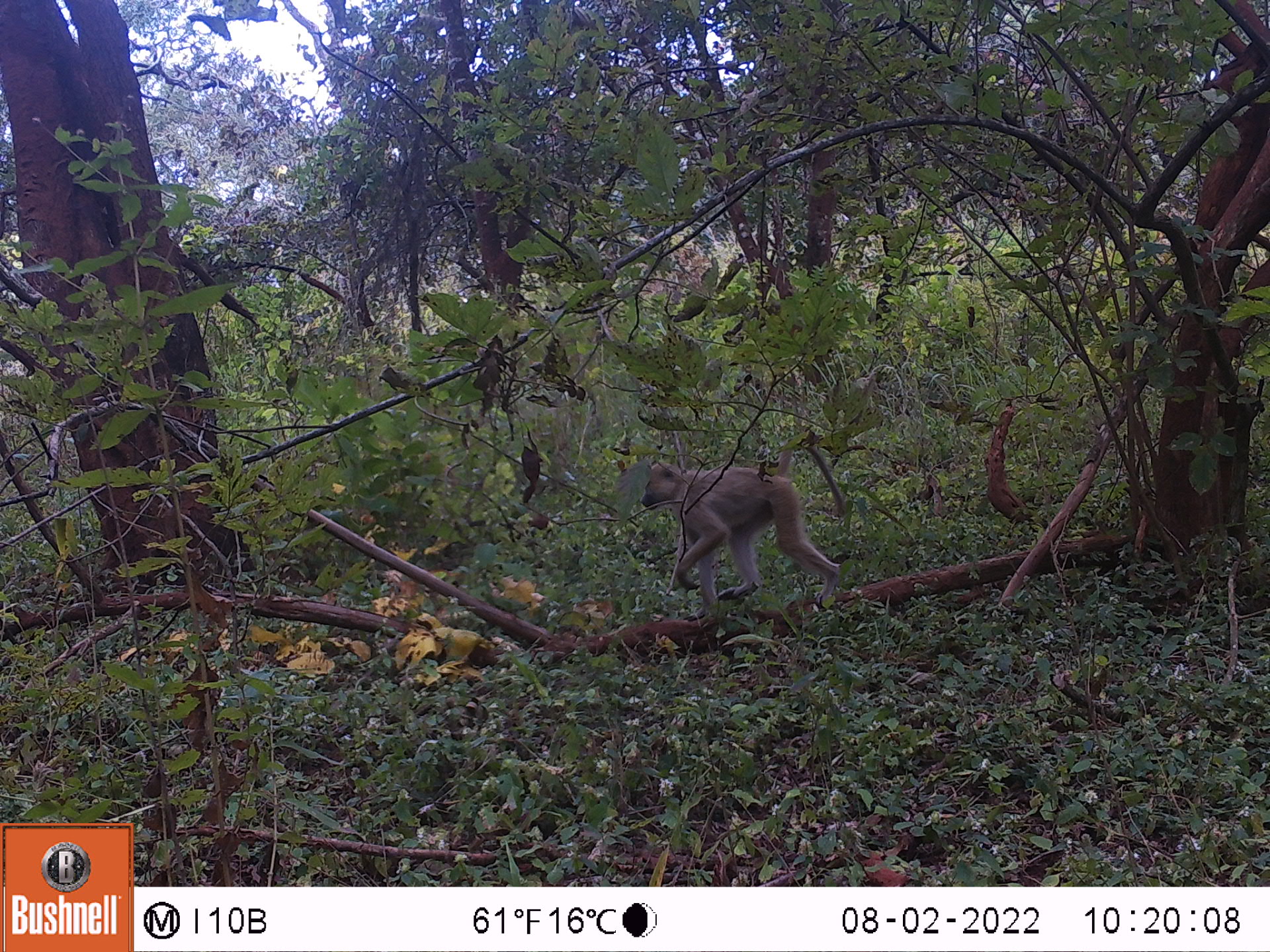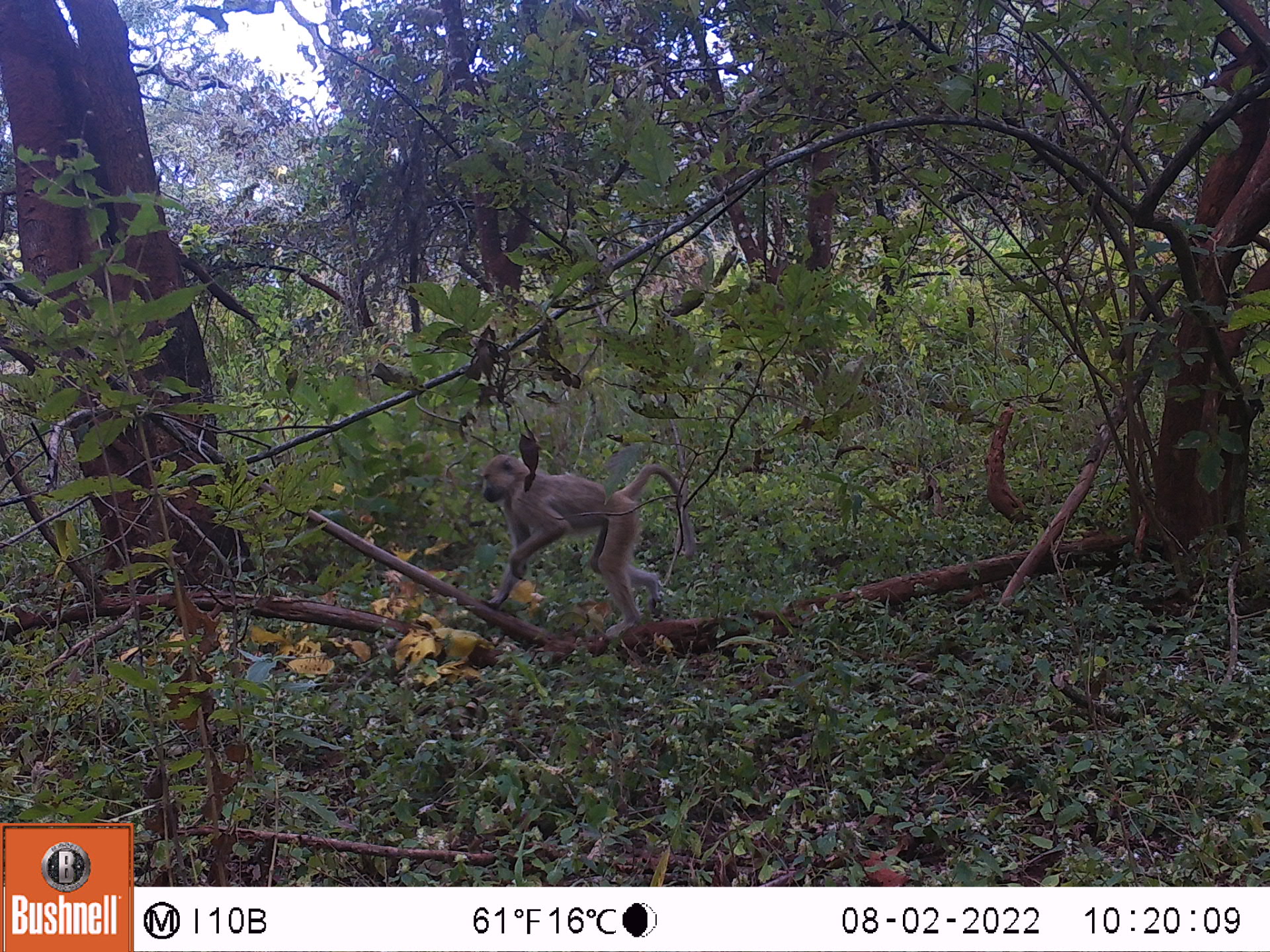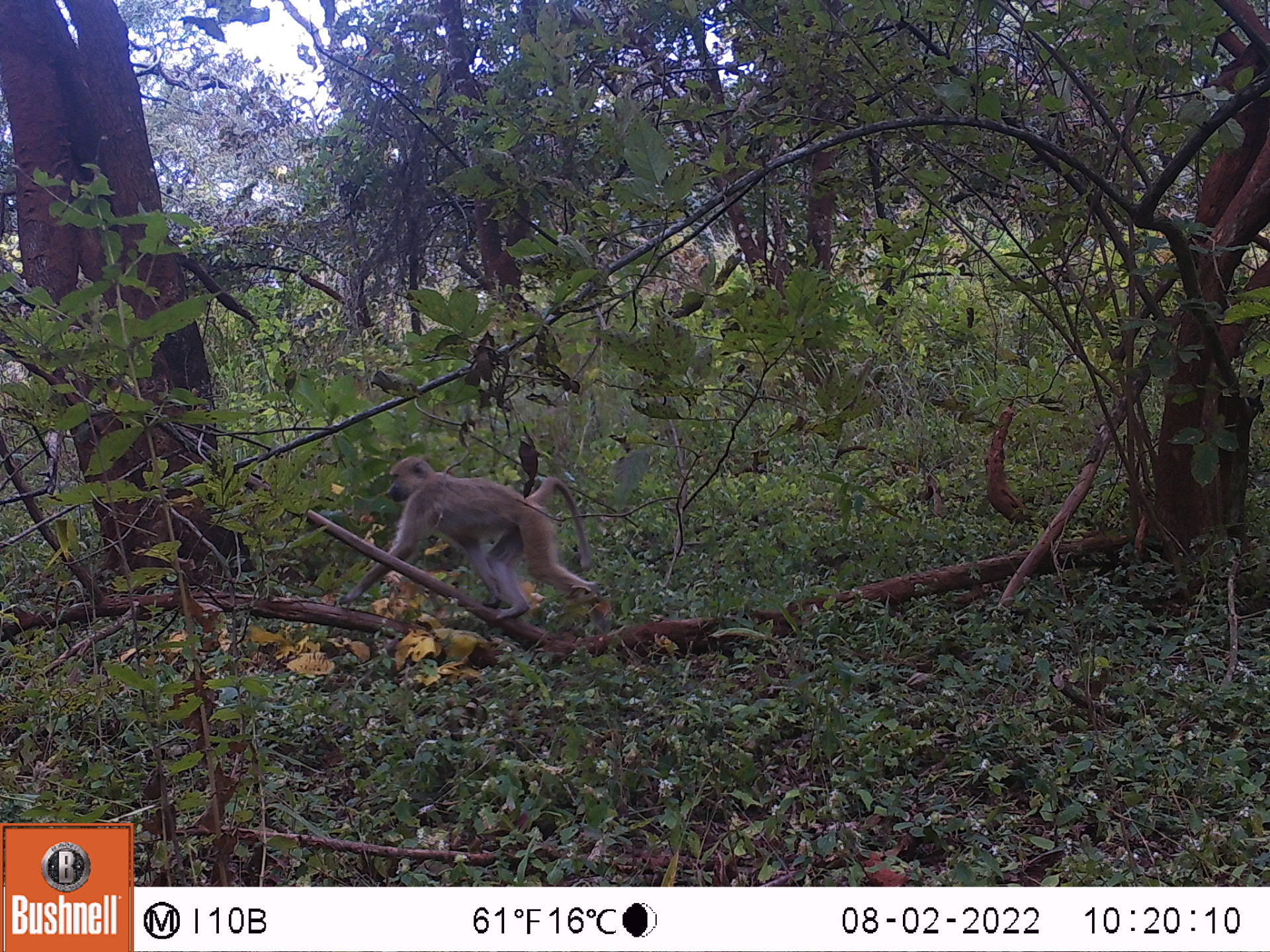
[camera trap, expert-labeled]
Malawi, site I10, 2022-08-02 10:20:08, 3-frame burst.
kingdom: Animalia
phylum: Chordata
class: Mammalia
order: Primates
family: Cercopithecidae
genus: Papio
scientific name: Papio cynocephalus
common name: yellow baboon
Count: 1.